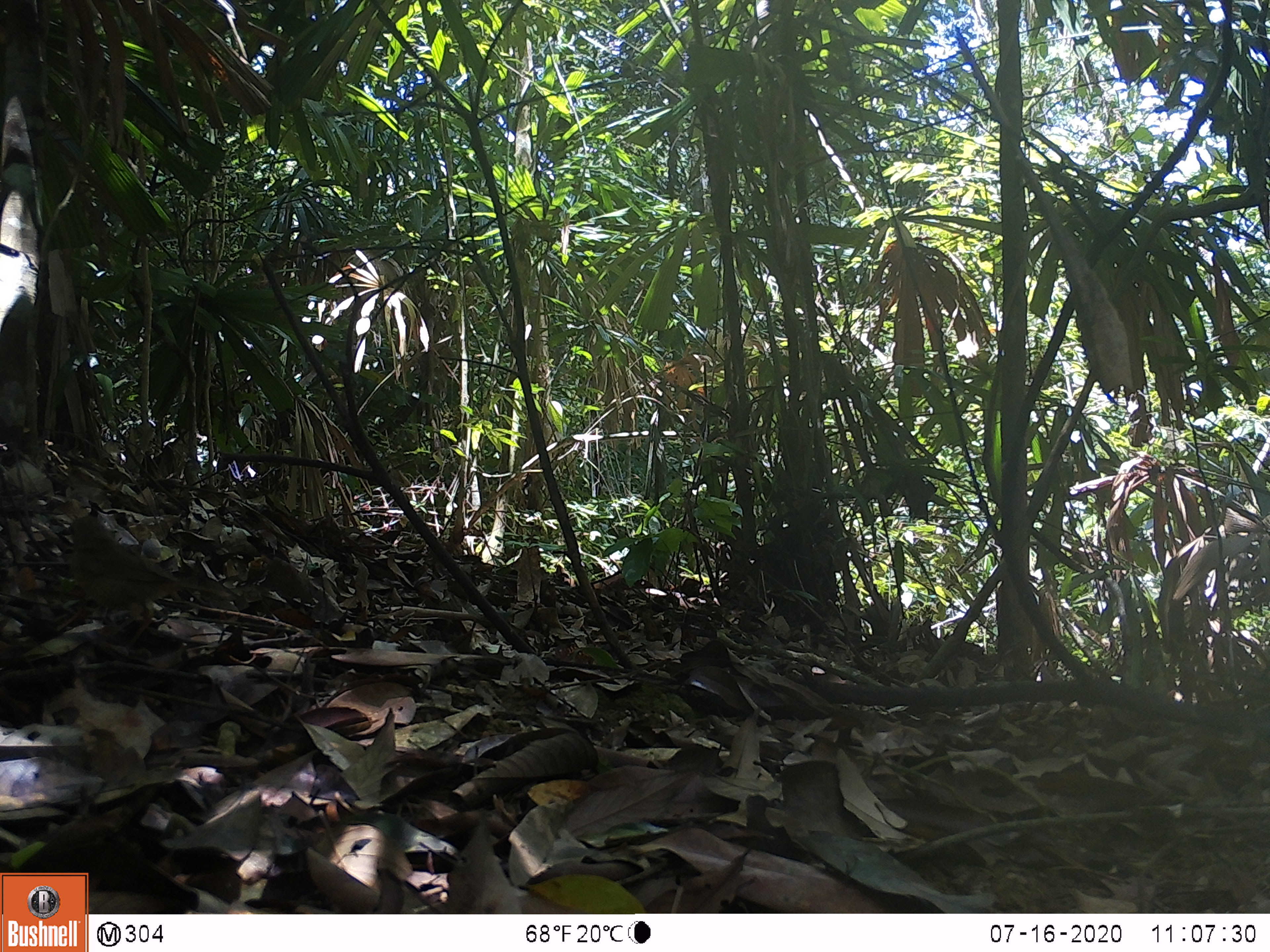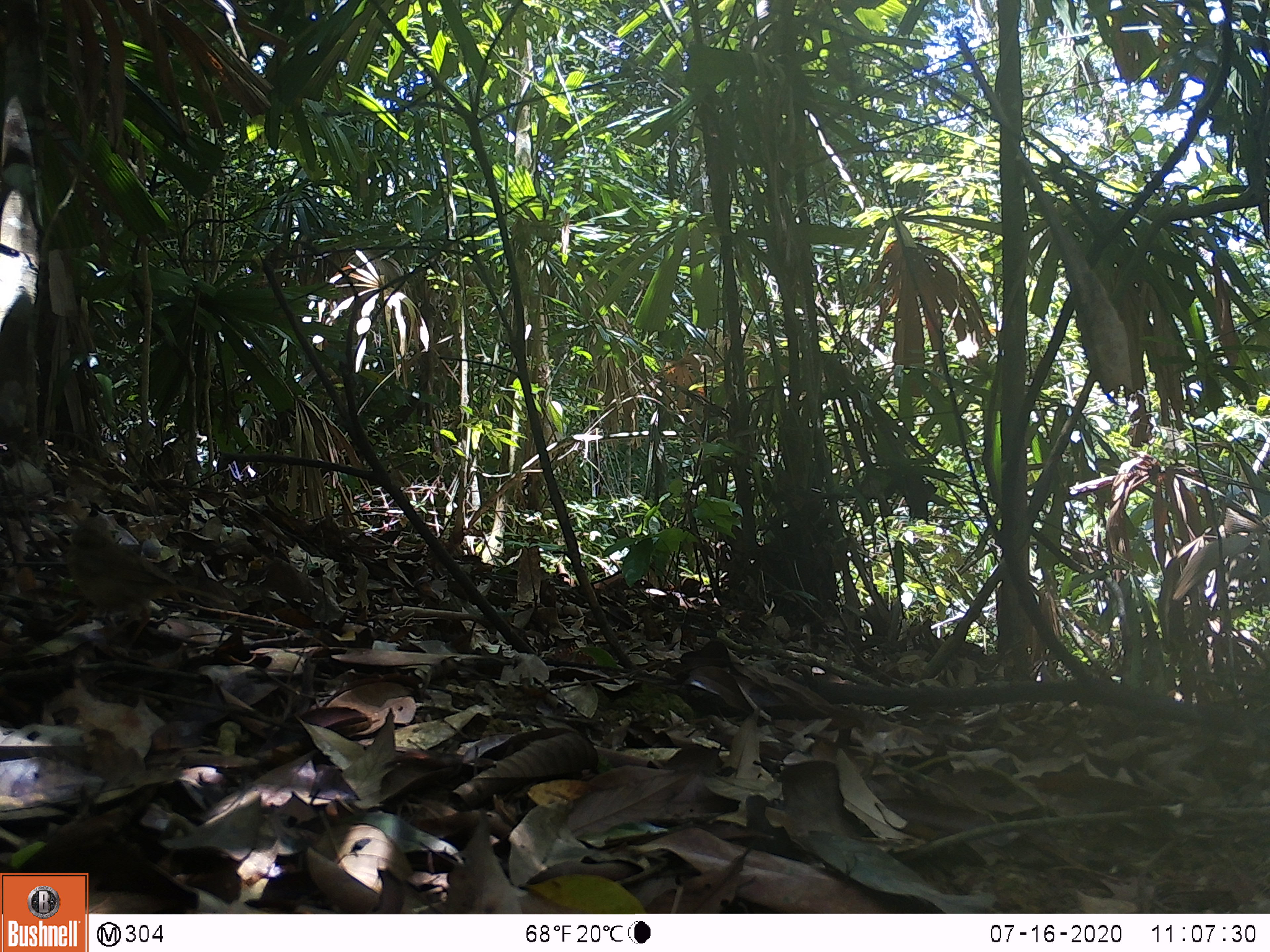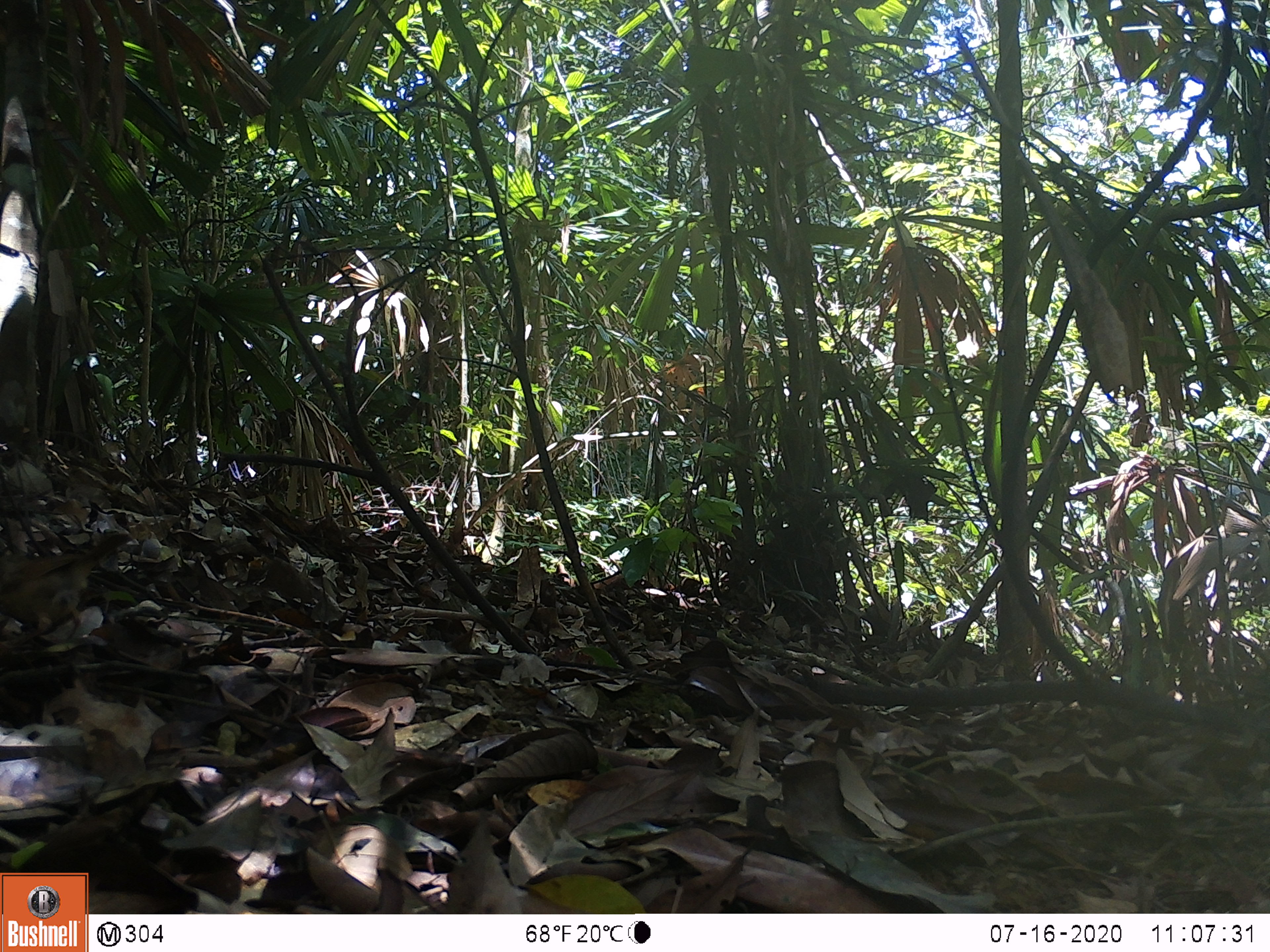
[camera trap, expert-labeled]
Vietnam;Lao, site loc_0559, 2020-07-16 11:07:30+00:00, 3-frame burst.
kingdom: Animalia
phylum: Chordata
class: Aves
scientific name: Aves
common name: bird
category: unidentified bird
Unidentified bird (bird) (Aves). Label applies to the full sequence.